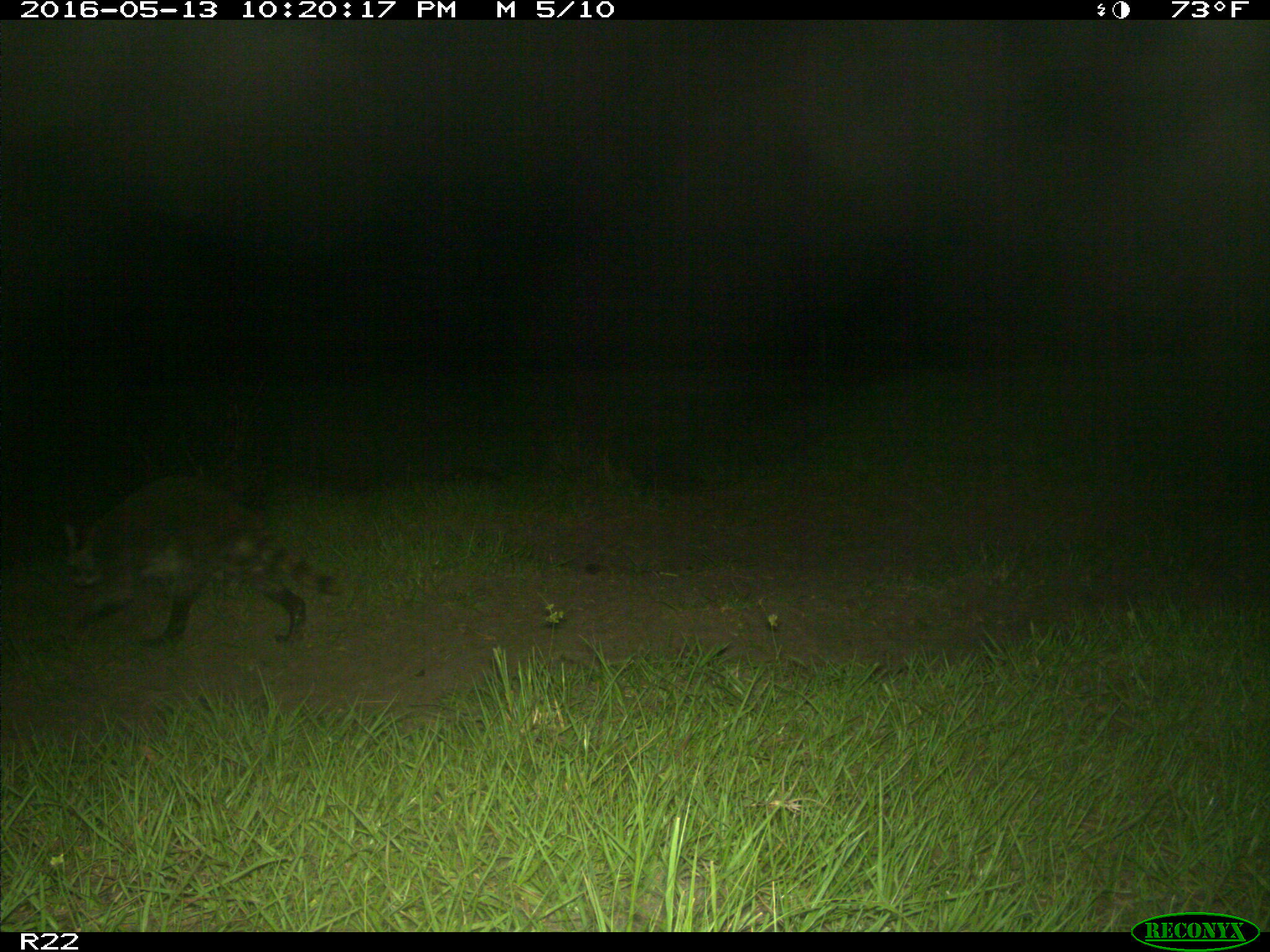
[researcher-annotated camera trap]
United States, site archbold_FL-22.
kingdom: Animalia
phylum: Chordata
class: Mammalia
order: Carnivora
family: Procyonidae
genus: Procyon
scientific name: Procyon lotor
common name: common raccoon